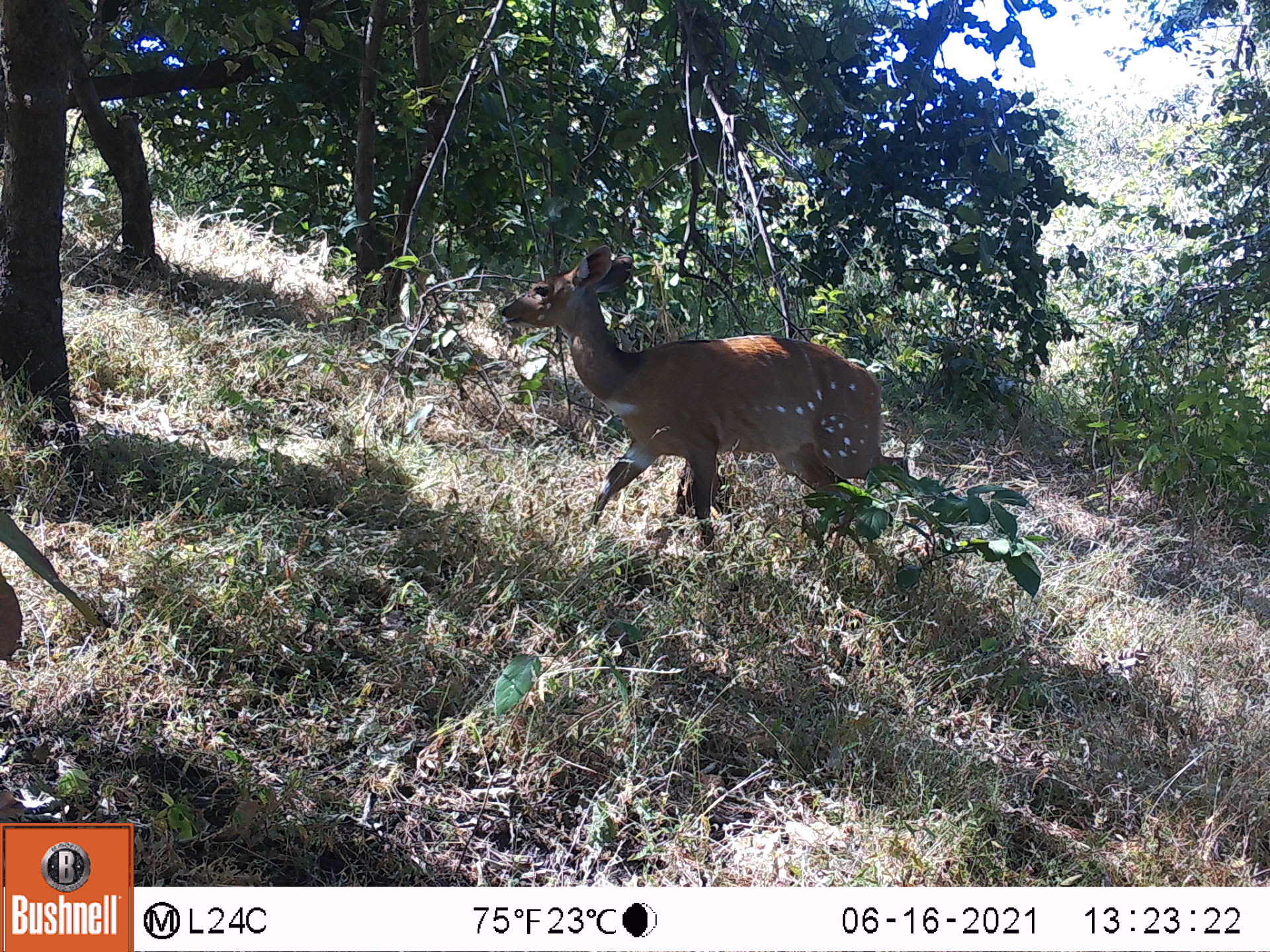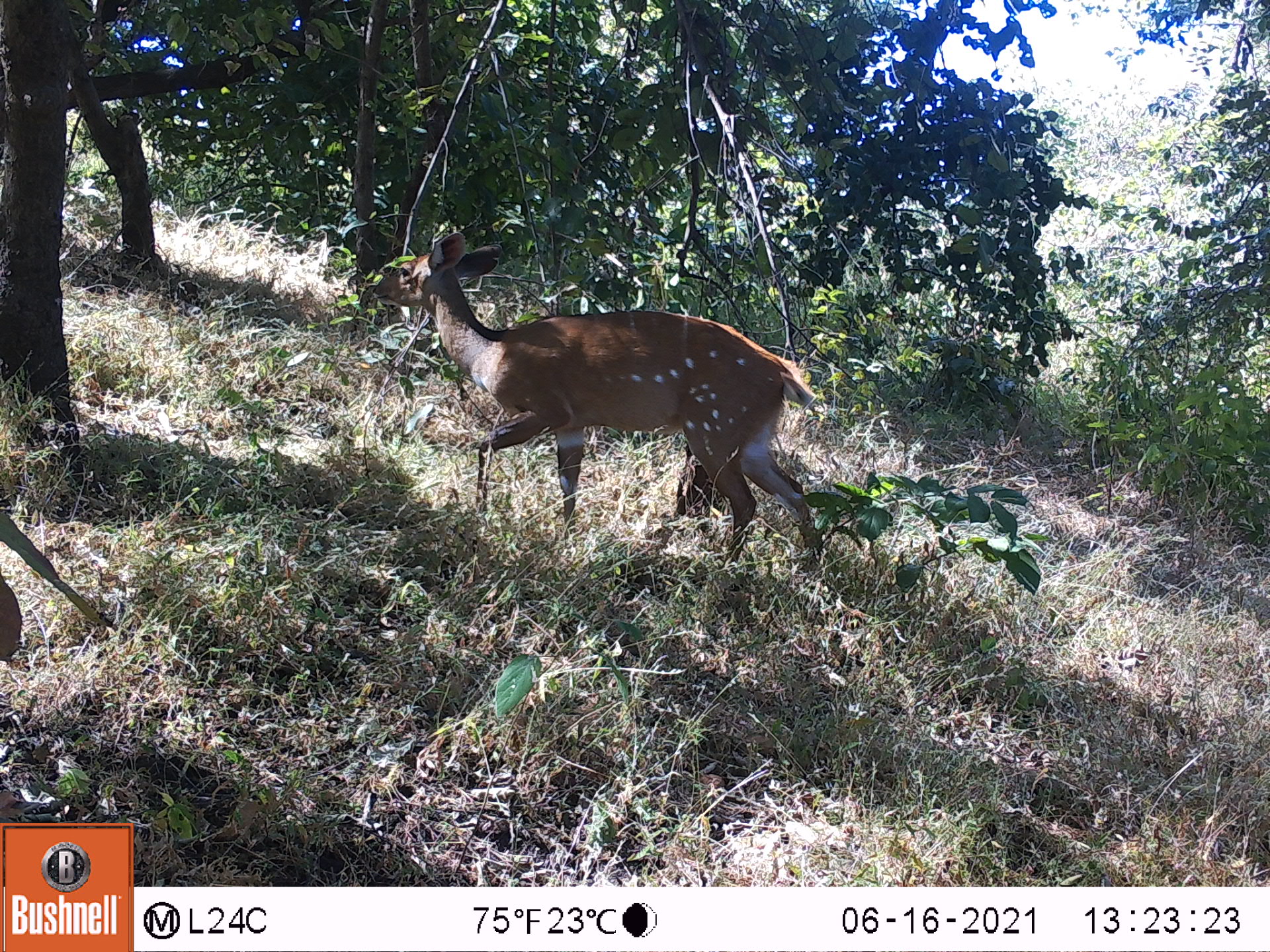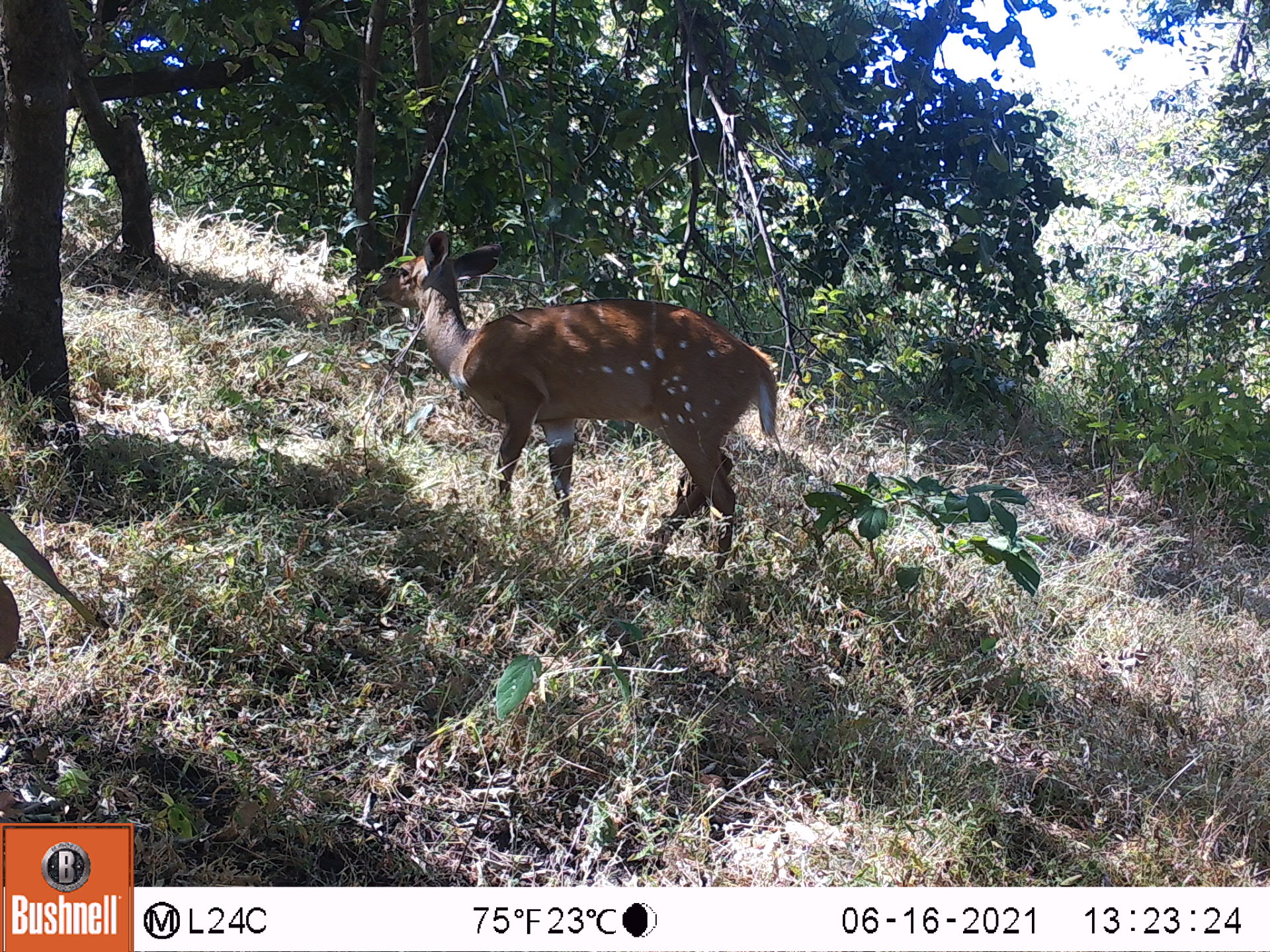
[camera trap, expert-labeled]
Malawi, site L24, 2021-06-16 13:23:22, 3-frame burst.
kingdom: Animalia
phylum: Chordata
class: Mammalia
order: Artiodactyla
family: Bovidae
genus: Tragelaphus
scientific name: Tragelaphus sylvaticus sylvaticus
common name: cape bushbuck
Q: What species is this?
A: Cape bushbuck (Tragelaphus sylvaticus sylvaticus).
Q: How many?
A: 1.